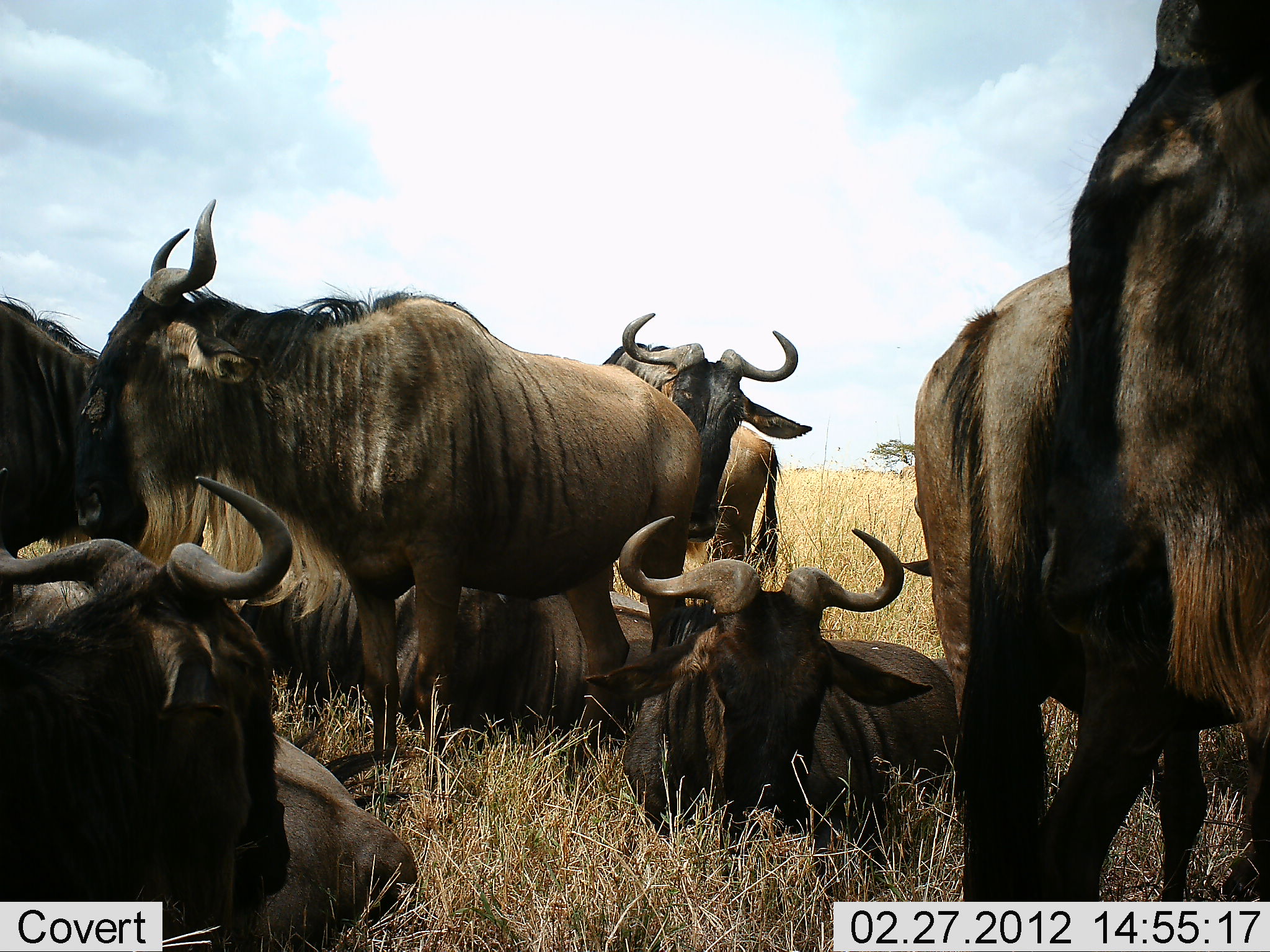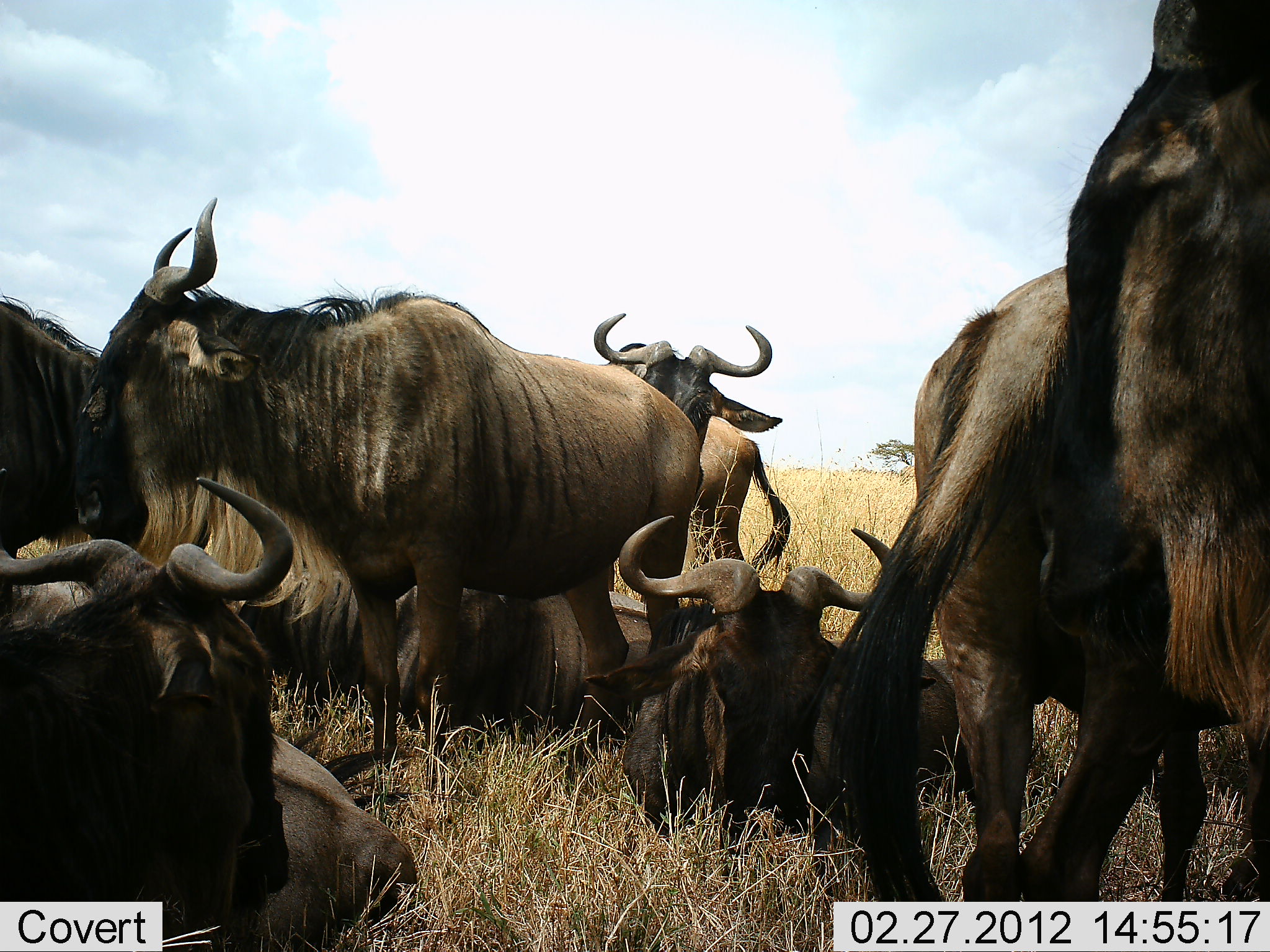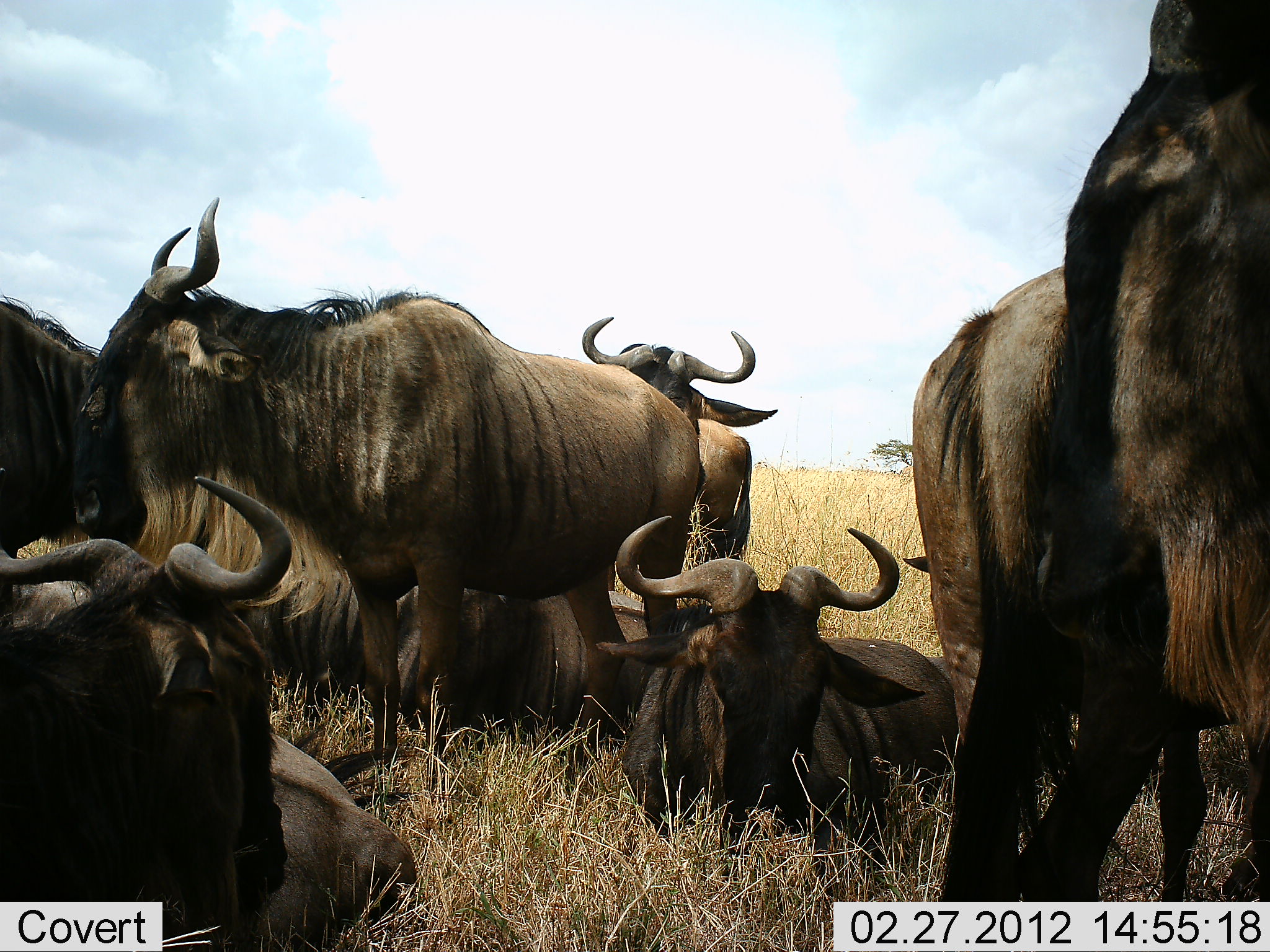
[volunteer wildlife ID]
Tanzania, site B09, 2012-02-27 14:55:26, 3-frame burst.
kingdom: Animalia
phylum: Chordata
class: Mammalia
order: Artiodactyla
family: Bovidae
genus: Connochaetes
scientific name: Connochaetes taurinus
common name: blue wildebeest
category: wildebeest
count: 9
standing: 84%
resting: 100%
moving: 5%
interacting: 5%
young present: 0%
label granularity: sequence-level